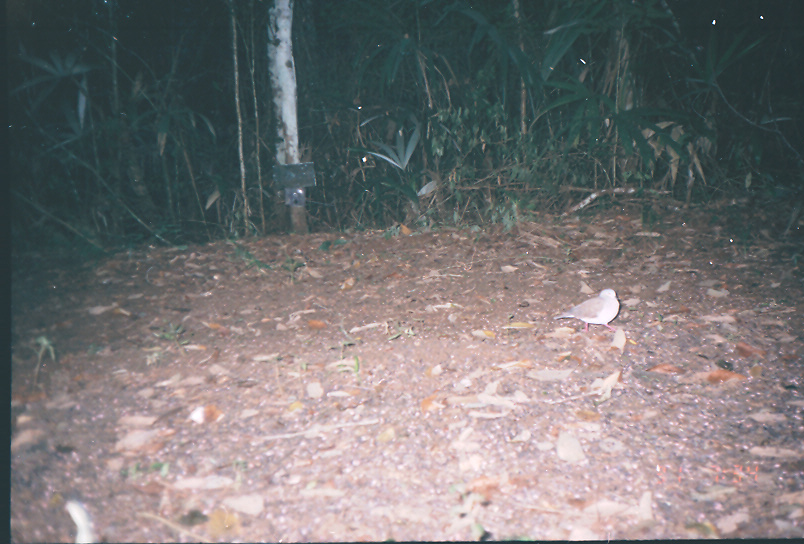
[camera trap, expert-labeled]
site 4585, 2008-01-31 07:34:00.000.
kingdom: Animalia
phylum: Chordata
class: Aves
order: Columbiformes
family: Columbidae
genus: Leptotila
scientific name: Leptotila verreauxi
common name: white-tipped dove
Leptotila verreauxi (white-tipped dove).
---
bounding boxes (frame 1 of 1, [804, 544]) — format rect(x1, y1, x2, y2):
leptotila verreauxi: rect(553, 288, 621, 333)